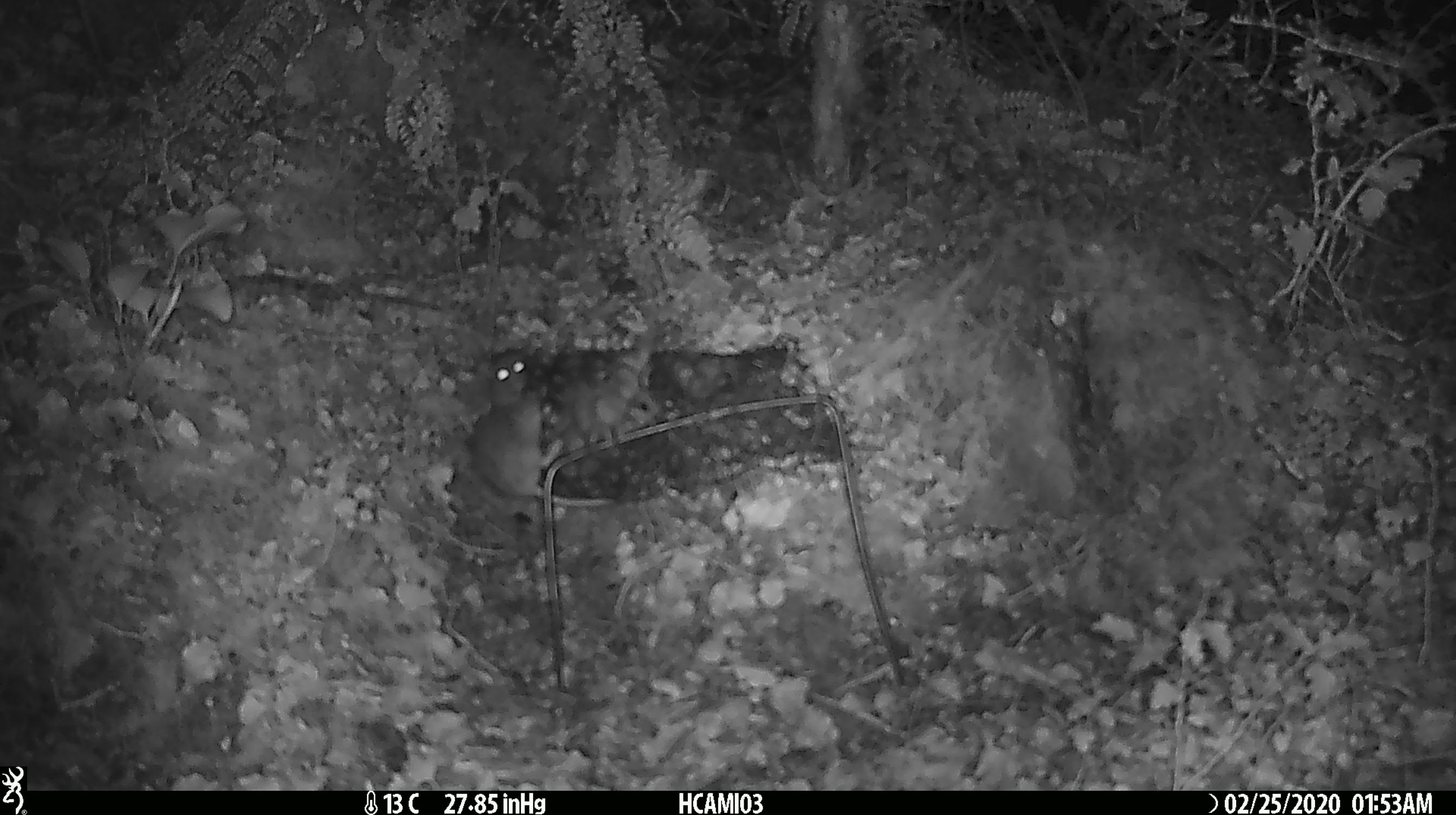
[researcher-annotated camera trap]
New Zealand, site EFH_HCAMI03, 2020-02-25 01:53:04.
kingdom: Animalia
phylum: Chordata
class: Mammalia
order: Rodentia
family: Muridae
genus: Mus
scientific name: Mus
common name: mouse